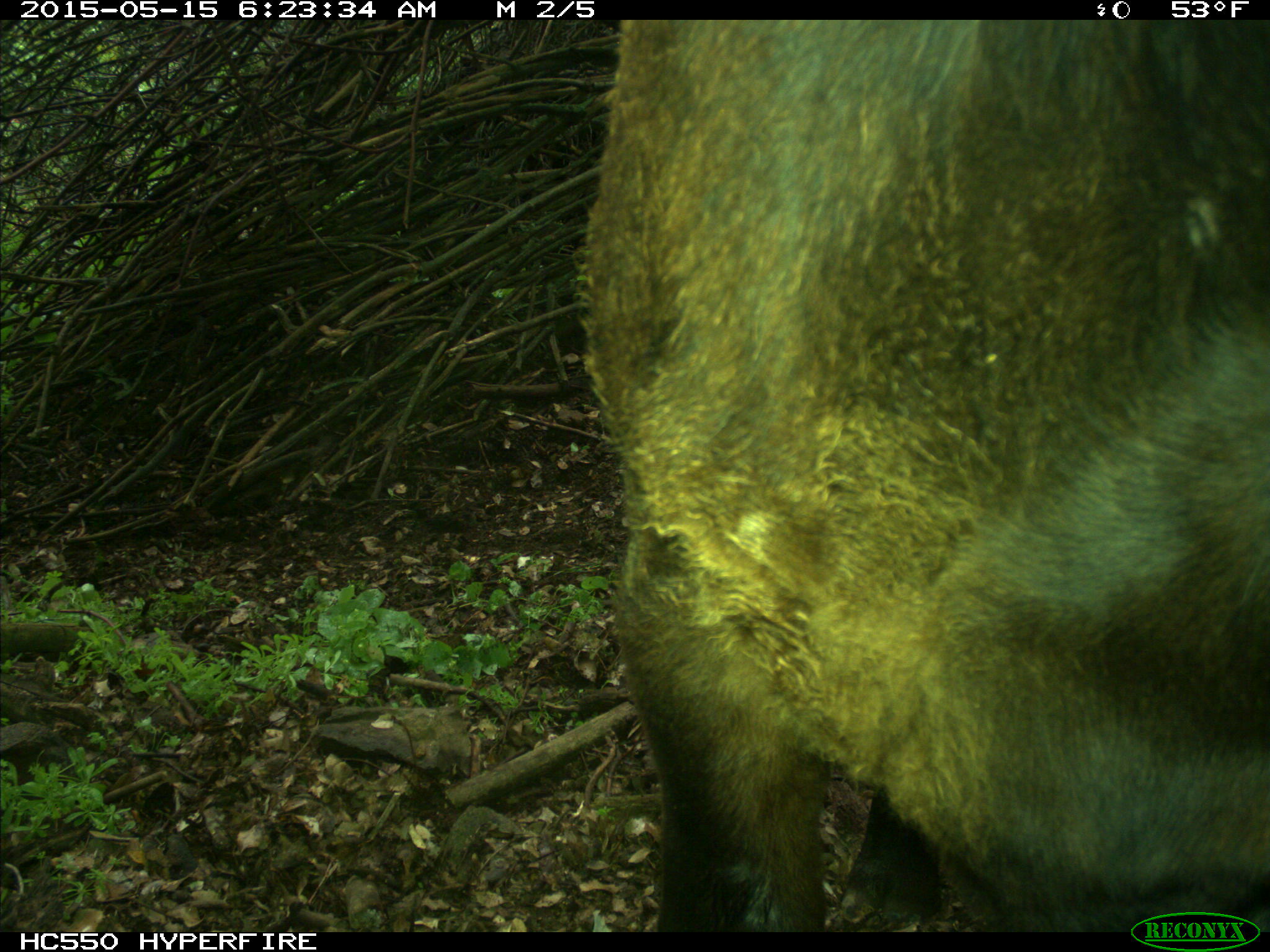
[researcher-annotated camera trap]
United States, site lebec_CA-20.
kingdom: Animalia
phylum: Chordata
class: Mammalia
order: Artiodactyla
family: Bovidae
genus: Bos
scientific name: Bos taurus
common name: domestic cow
Bos taurus (domestic cow).